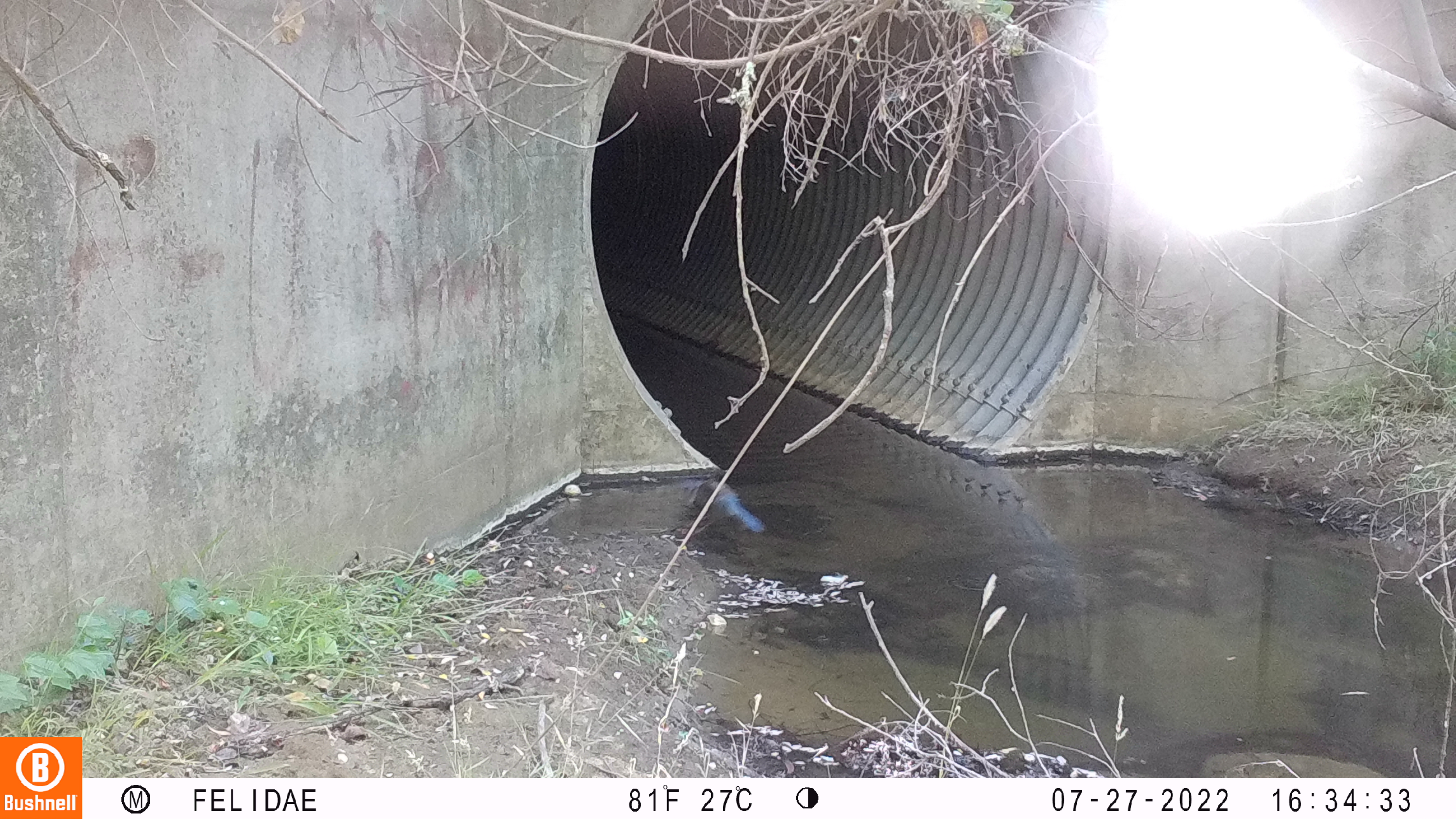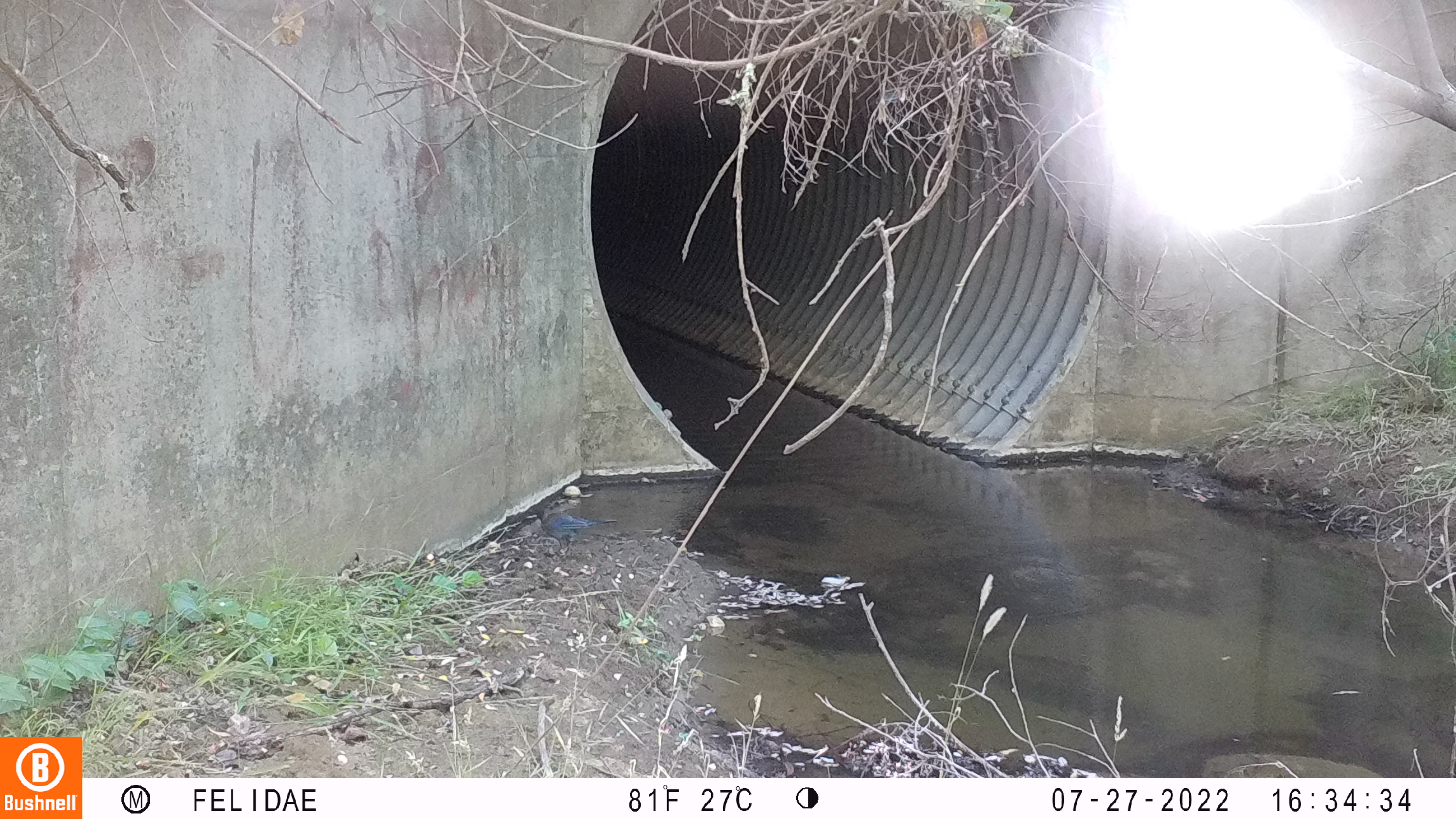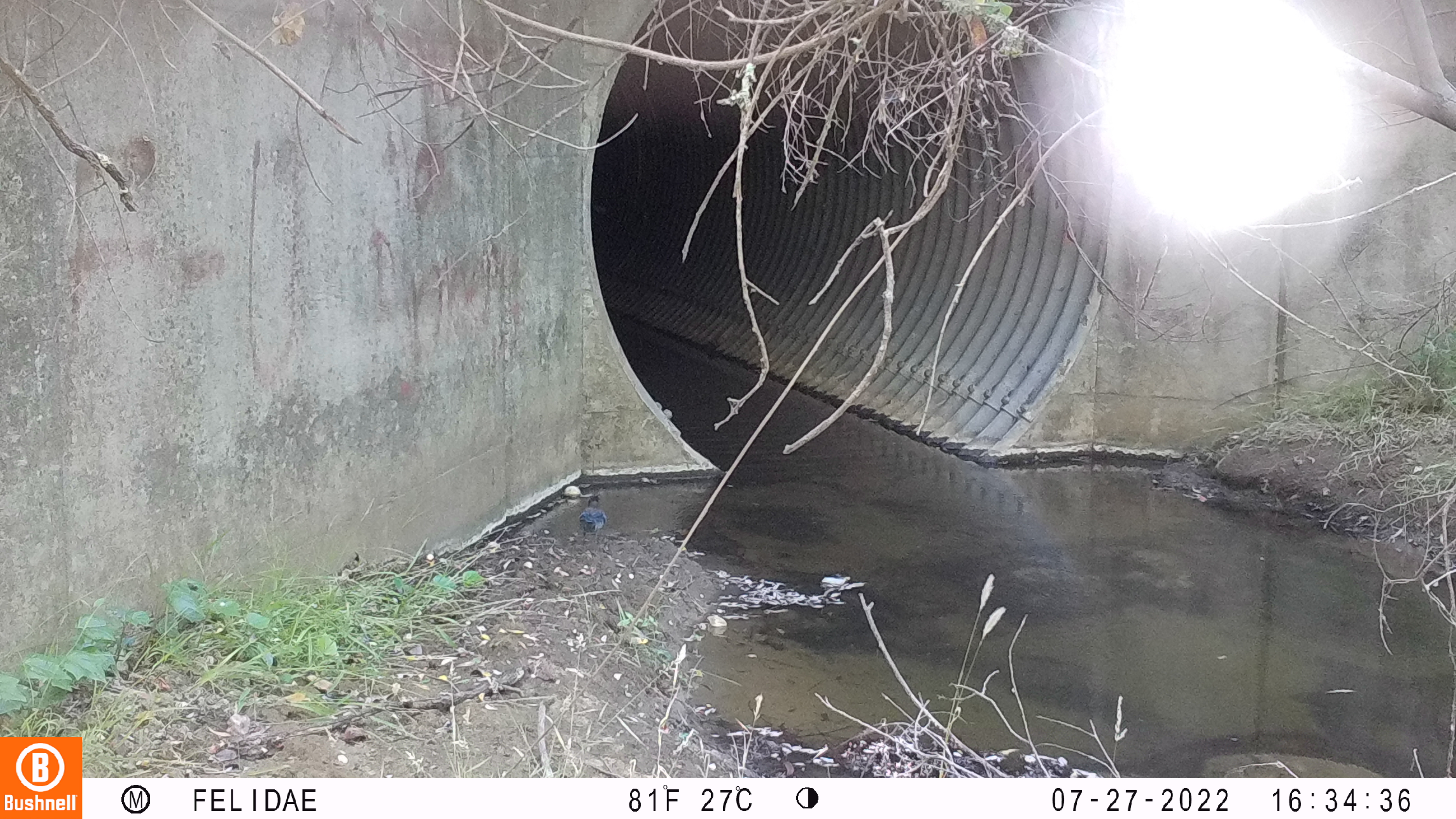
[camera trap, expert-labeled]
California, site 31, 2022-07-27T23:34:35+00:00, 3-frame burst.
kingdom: Animalia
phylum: Chordata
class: Aves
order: Passeriformes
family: Corvidae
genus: Cyanocitta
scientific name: Cyanocitta stelleri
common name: steller's jay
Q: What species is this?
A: Steller's jay (Cyanocitta stelleri).